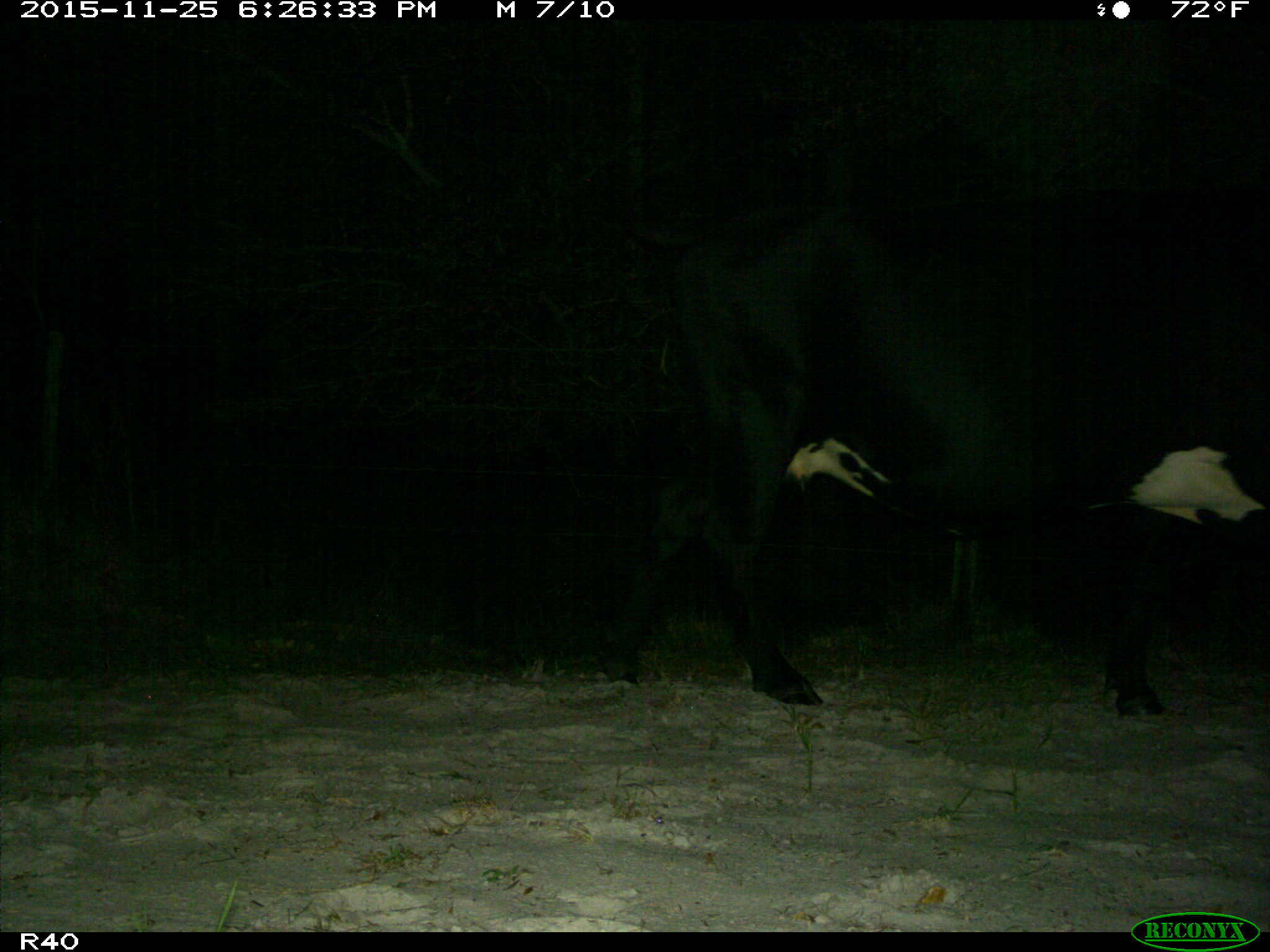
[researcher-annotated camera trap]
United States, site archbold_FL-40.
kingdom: Animalia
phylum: Chordata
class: Mammalia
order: Artiodactyla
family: Bovidae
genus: Bos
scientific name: Bos taurus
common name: domestic cow